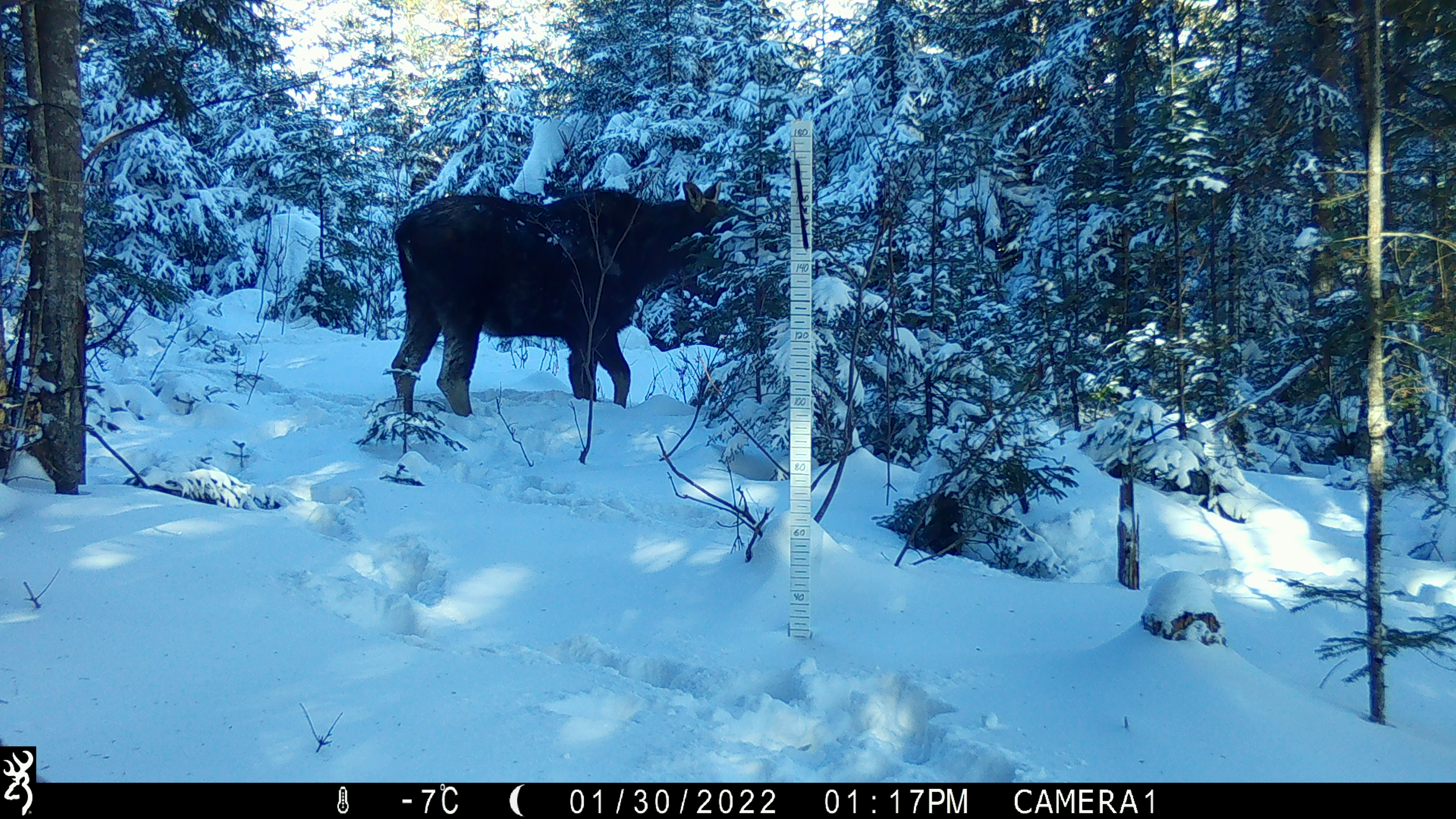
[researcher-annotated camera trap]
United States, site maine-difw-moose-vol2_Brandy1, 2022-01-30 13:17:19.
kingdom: Animalia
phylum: Chordata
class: Mammalia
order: Artiodactyla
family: Cervidae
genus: Alces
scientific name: Alces alces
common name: moose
Moose (Alces alces).